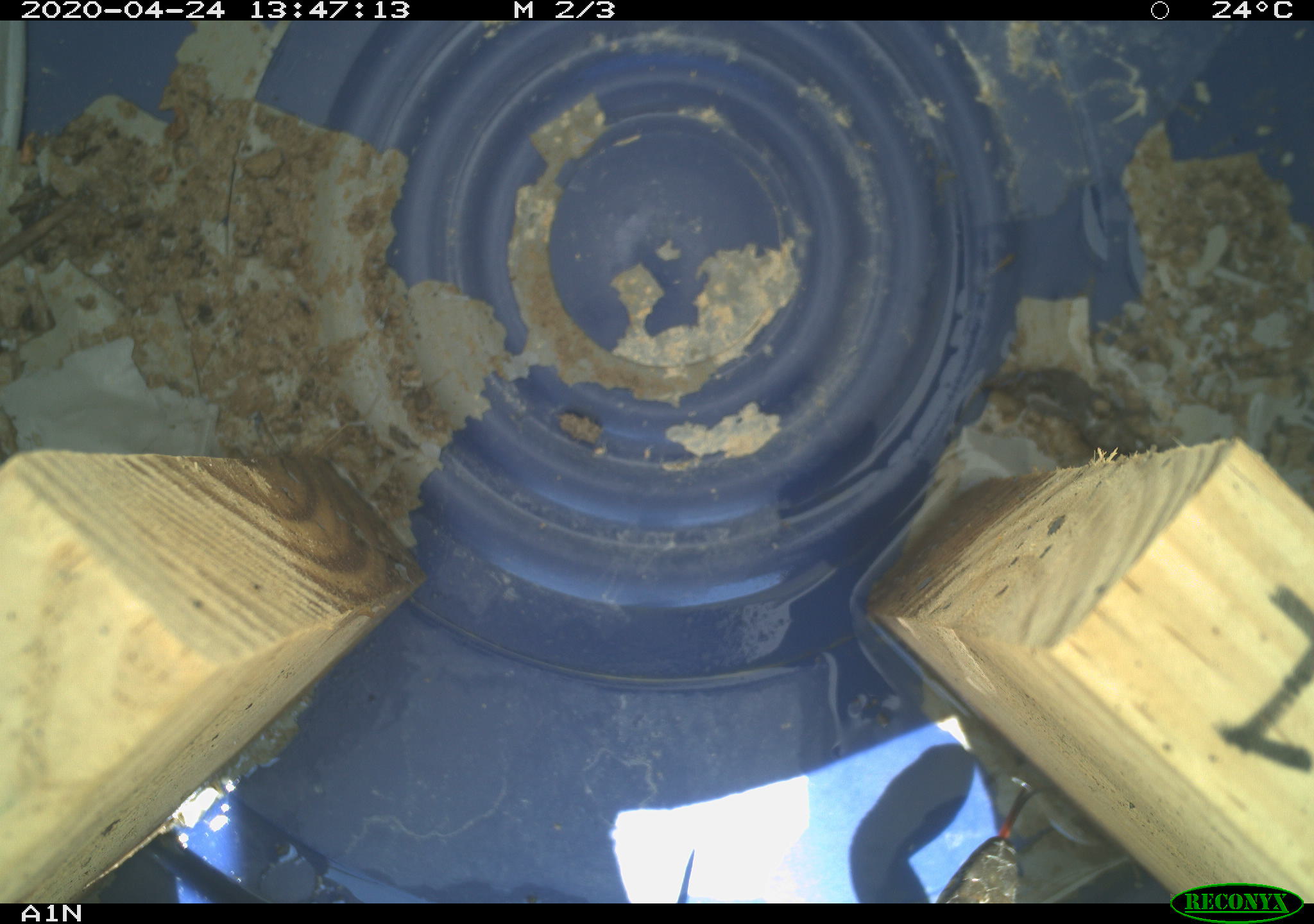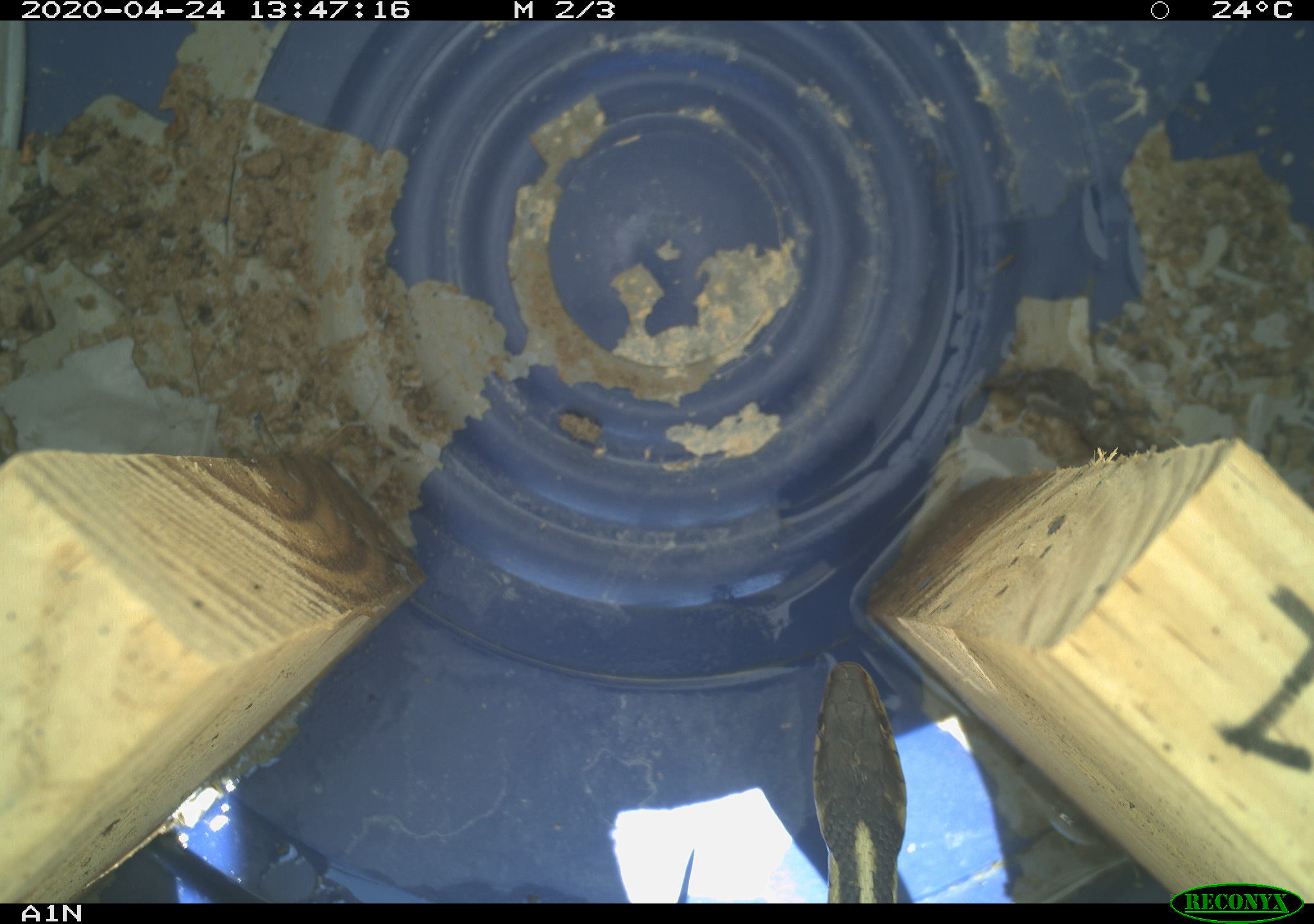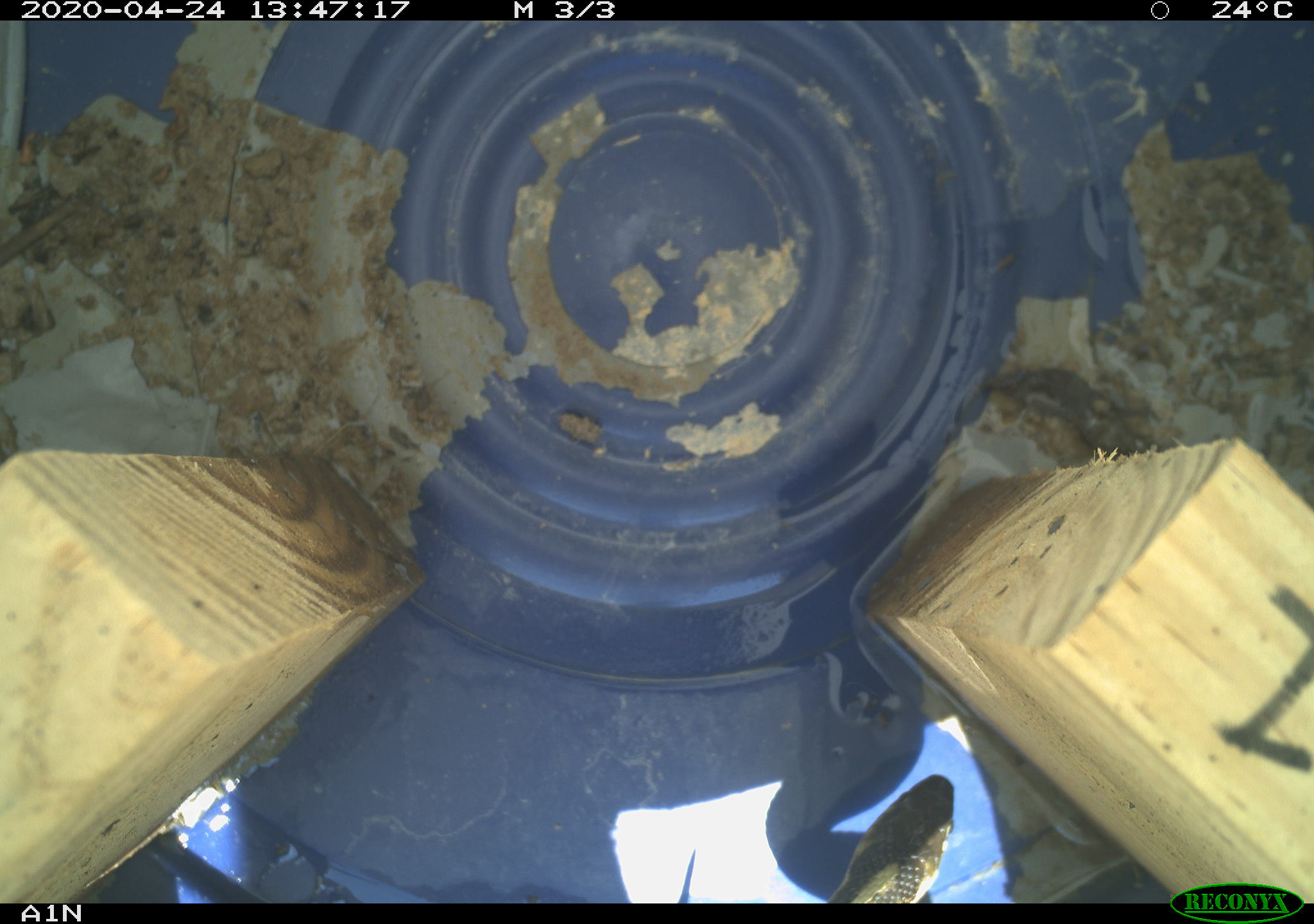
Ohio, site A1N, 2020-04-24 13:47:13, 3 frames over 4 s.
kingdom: Animalia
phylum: Chordata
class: Reptilia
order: Squamata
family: Colubridae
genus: Thamnophis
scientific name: Thamnophis sirtalis sirtalis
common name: eastern gartersnake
Eastern gartersnake (Thamnophis sirtalis sirtalis).